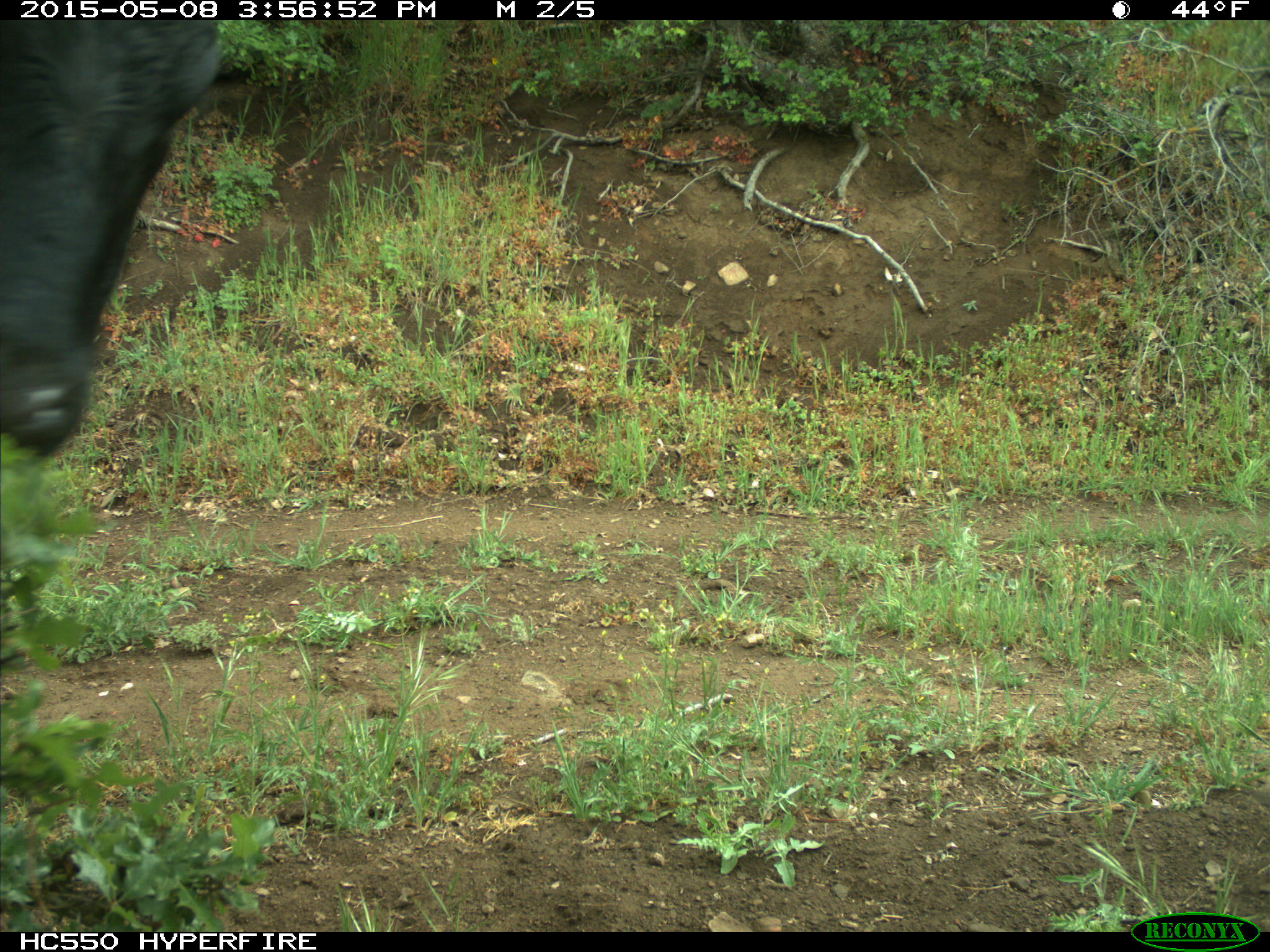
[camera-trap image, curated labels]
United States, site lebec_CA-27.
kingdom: Animalia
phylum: Chordata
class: Mammalia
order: Artiodactyla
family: Bovidae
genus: Bos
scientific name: Bos taurus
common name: domestic cow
Bos taurus (domestic cow).